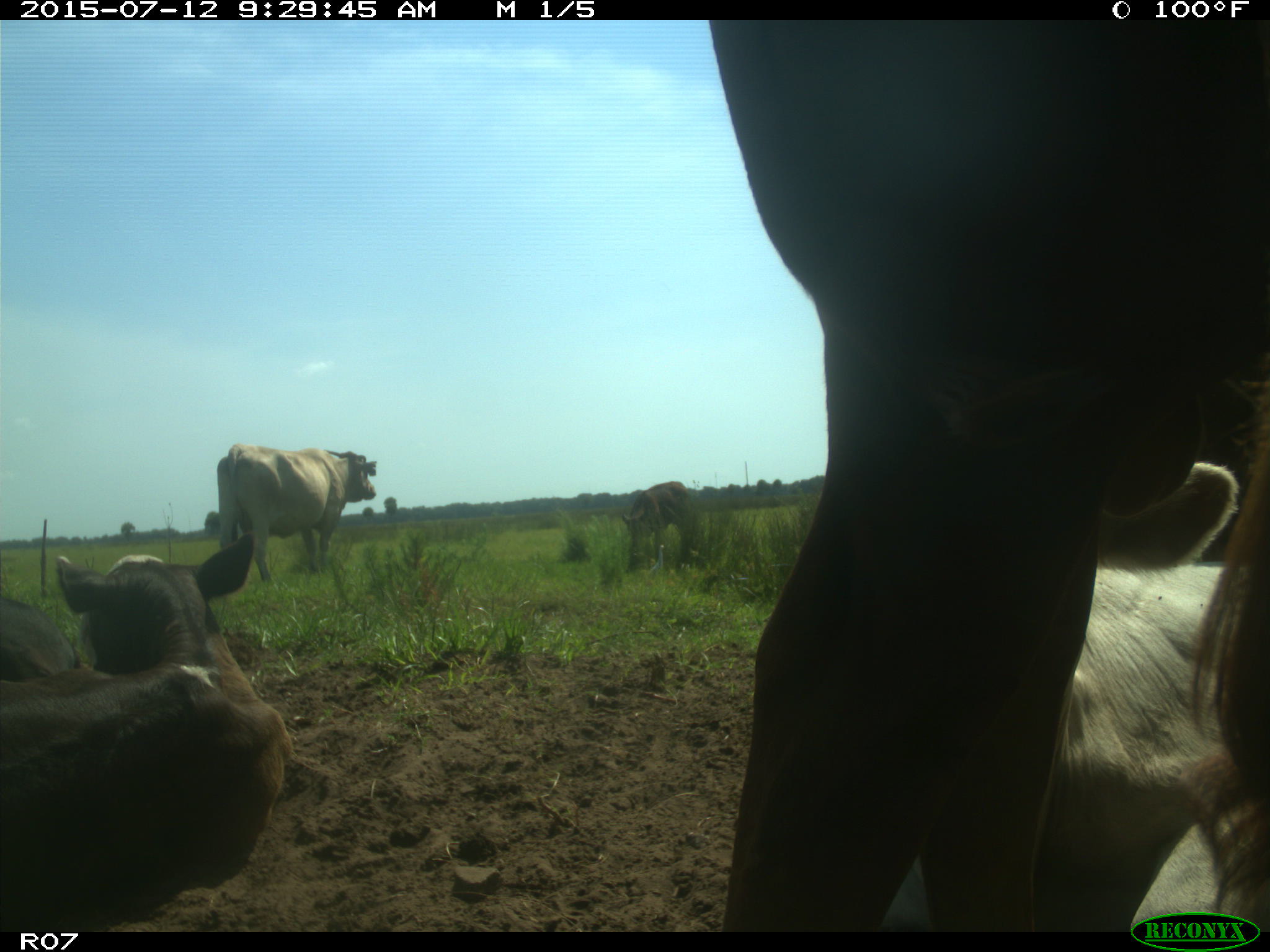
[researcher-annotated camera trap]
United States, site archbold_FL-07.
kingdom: Animalia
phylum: Chordata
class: Mammalia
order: Artiodactyla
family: Bovidae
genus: Bos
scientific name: Bos taurus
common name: domestic cow